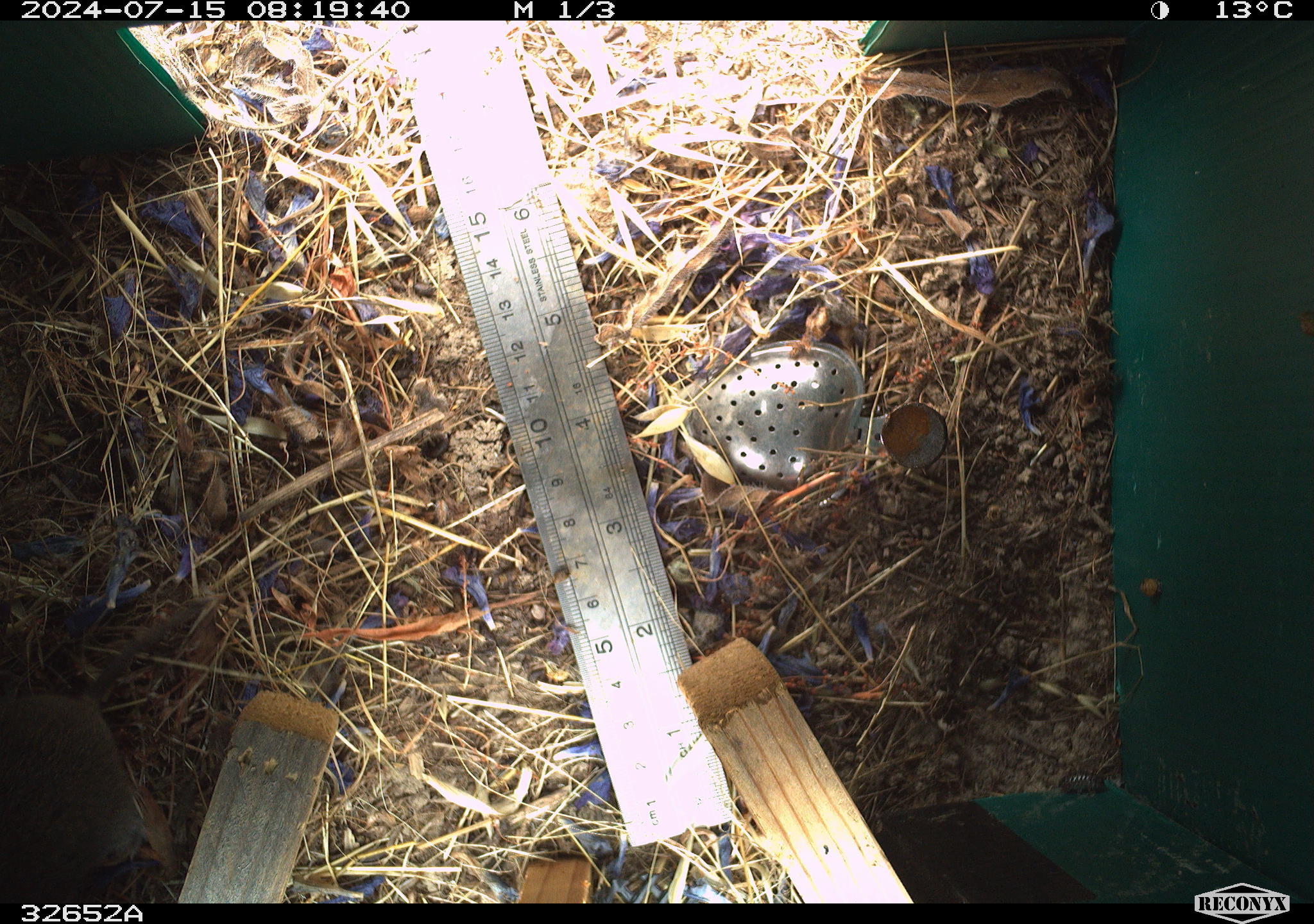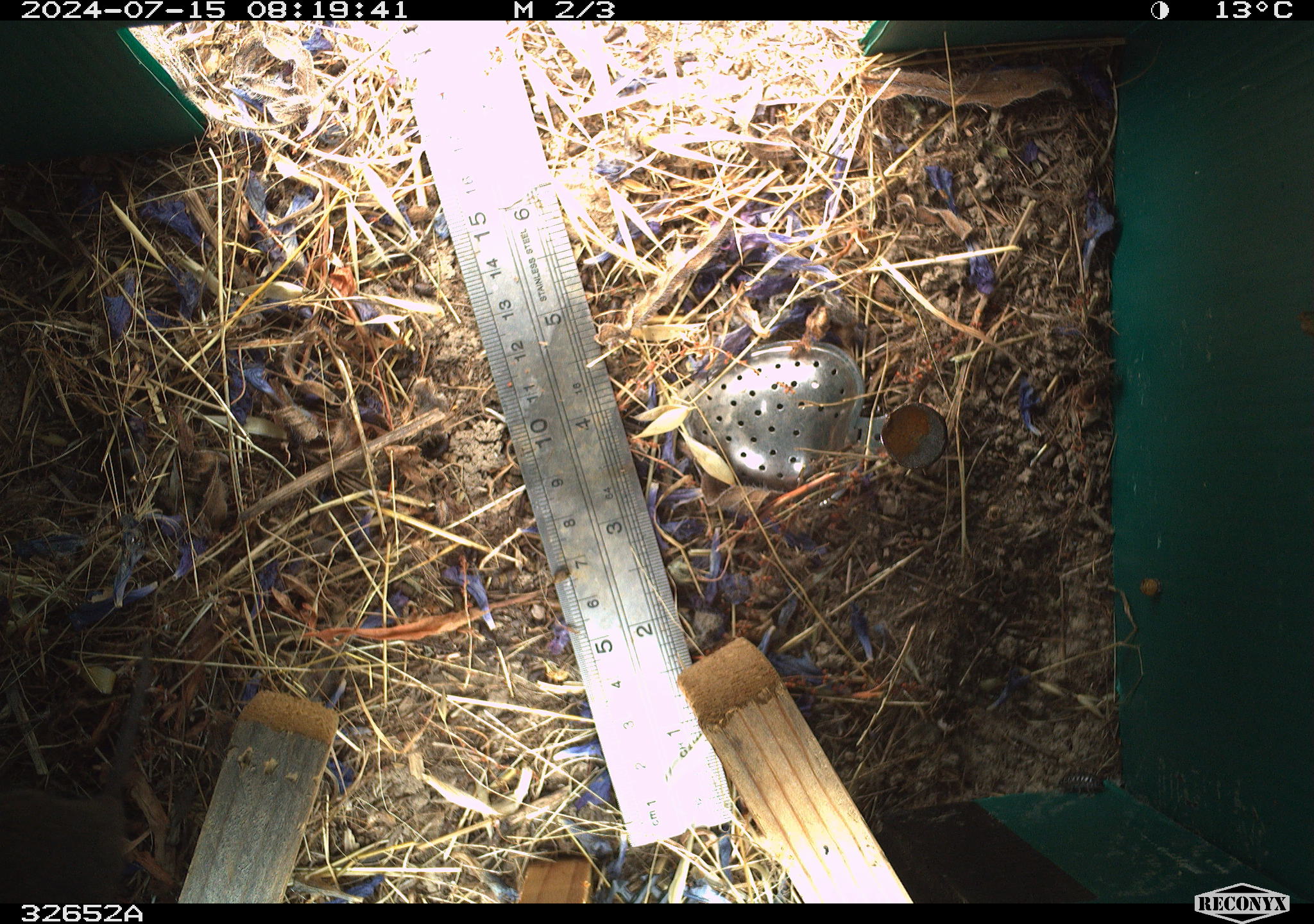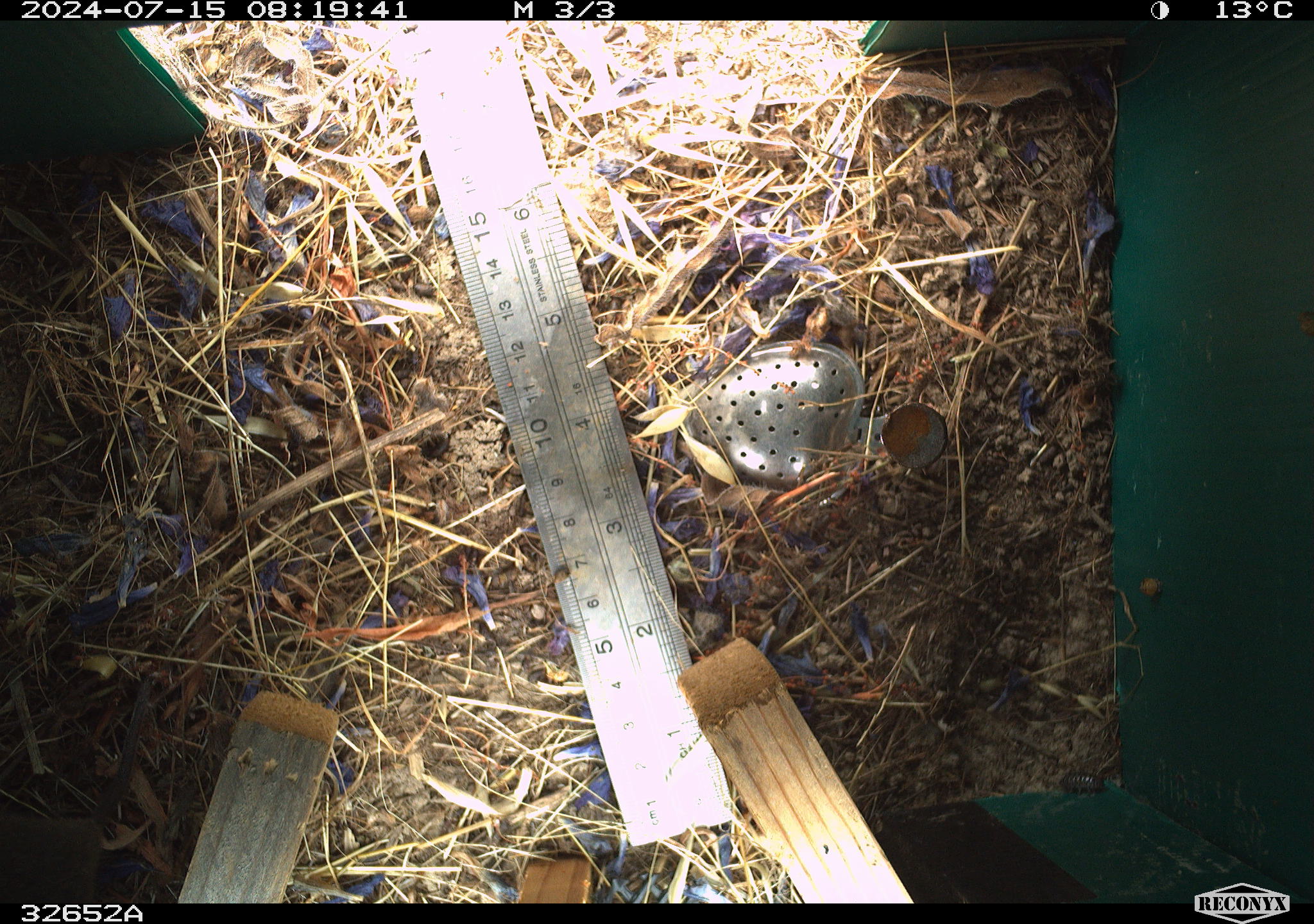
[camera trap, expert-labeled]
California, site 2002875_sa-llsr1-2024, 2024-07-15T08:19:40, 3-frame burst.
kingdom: Animalia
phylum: Chordata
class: Mammalia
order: Rodentia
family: Cricetidae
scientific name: Arvicolinae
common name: voles, lemmings, and muskrats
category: arvicolinae subfamily